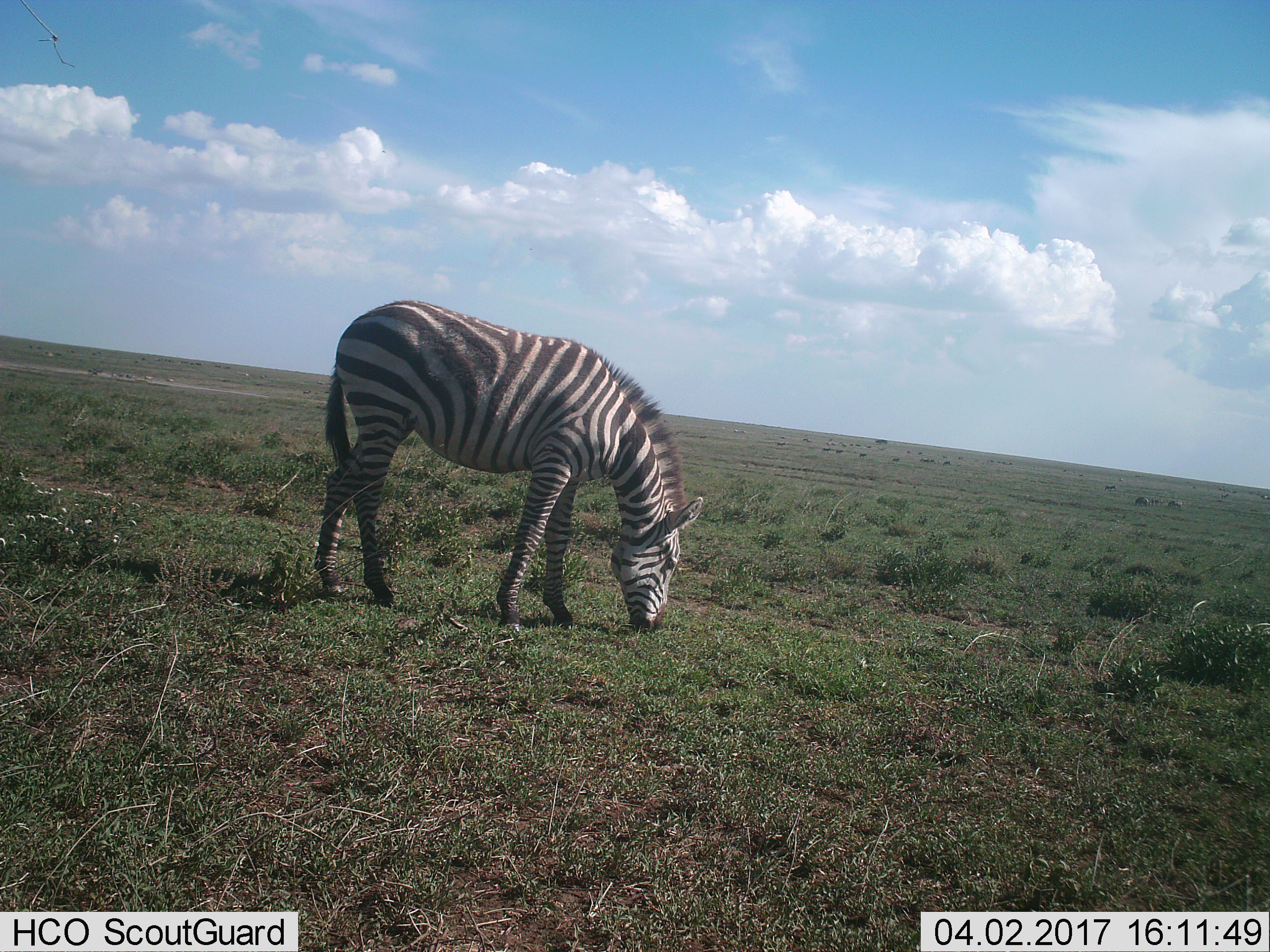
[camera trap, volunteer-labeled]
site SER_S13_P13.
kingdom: Animalia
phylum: Chordata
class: Mammalia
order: Perissodactyla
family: Equidae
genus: Equus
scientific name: Equus quagga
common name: plains zebra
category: zebraplains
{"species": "zebraplains (plains zebra) (Equus quagga)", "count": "1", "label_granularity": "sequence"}